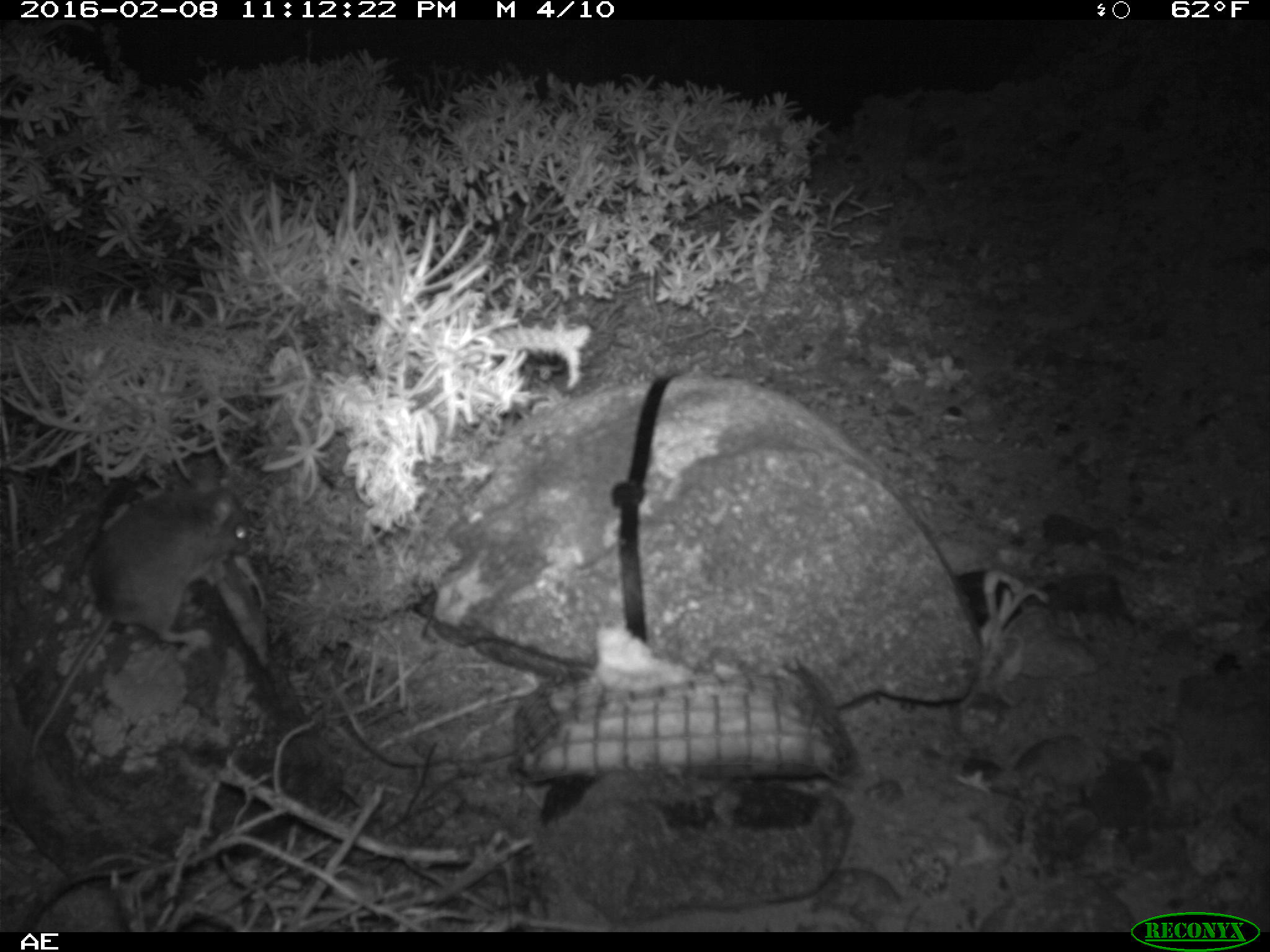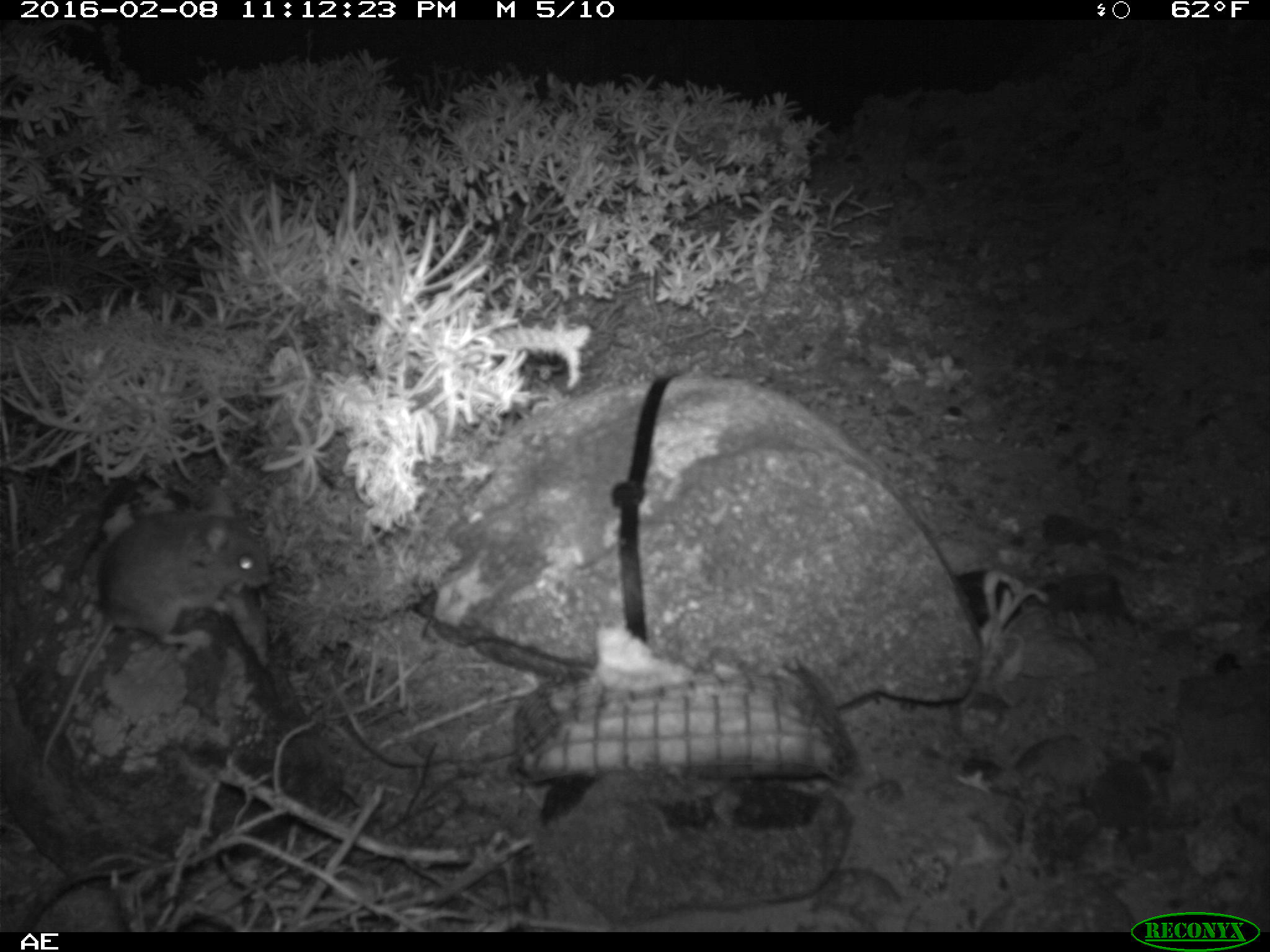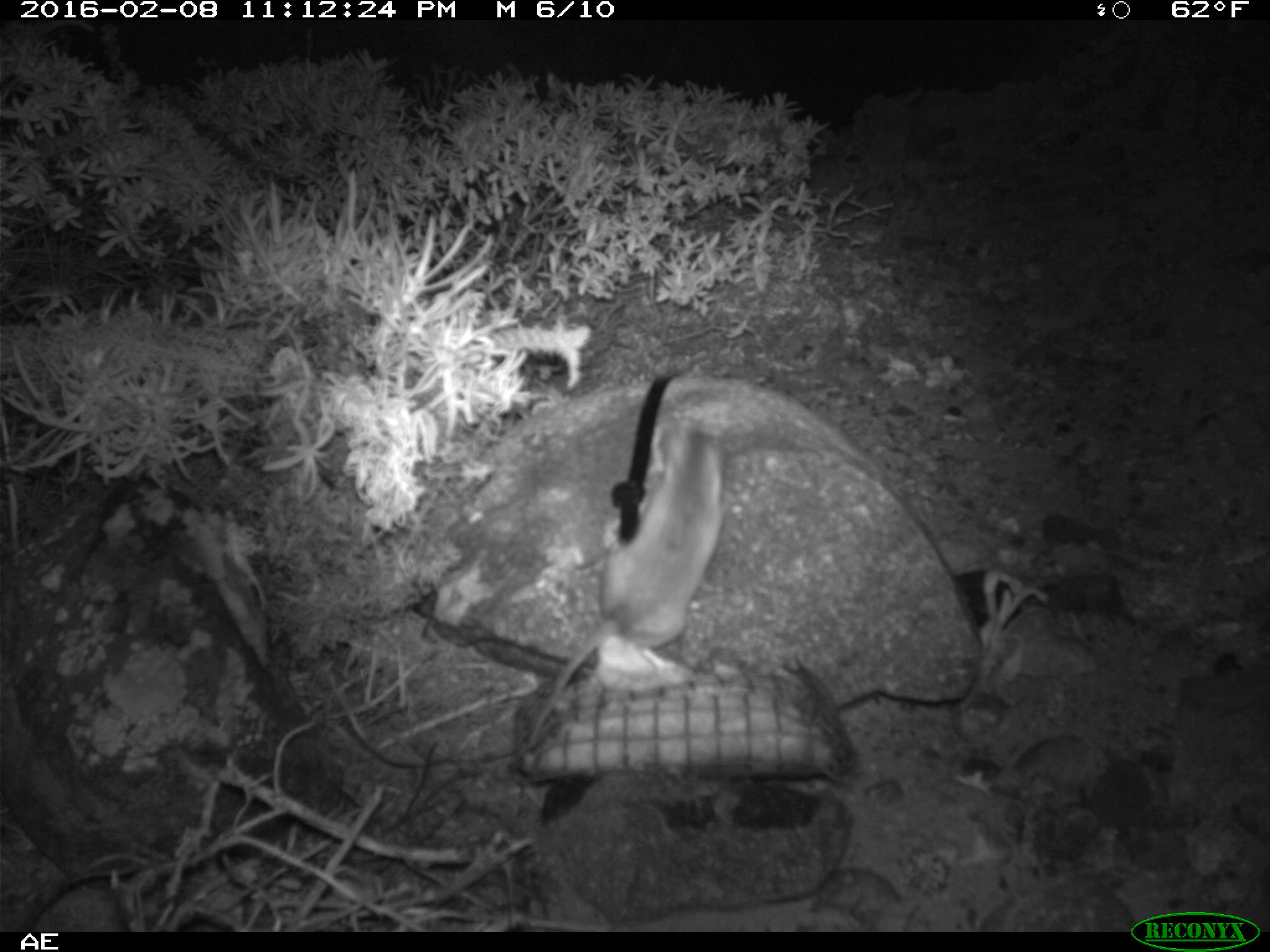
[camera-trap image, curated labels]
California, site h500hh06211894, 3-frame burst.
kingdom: Animalia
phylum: Chordata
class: Mammalia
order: Rodentia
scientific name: Rodentia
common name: rodent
Rodent (Rodentia).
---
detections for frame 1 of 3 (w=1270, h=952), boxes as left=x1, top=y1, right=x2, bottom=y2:
rodent: left=27, top=461, right=252, bottom=762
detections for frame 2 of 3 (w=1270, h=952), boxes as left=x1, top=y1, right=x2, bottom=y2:
rodent: left=39, top=486, right=272, bottom=779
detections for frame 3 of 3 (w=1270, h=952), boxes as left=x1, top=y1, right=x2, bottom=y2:
rodent: left=526, top=426, right=725, bottom=748